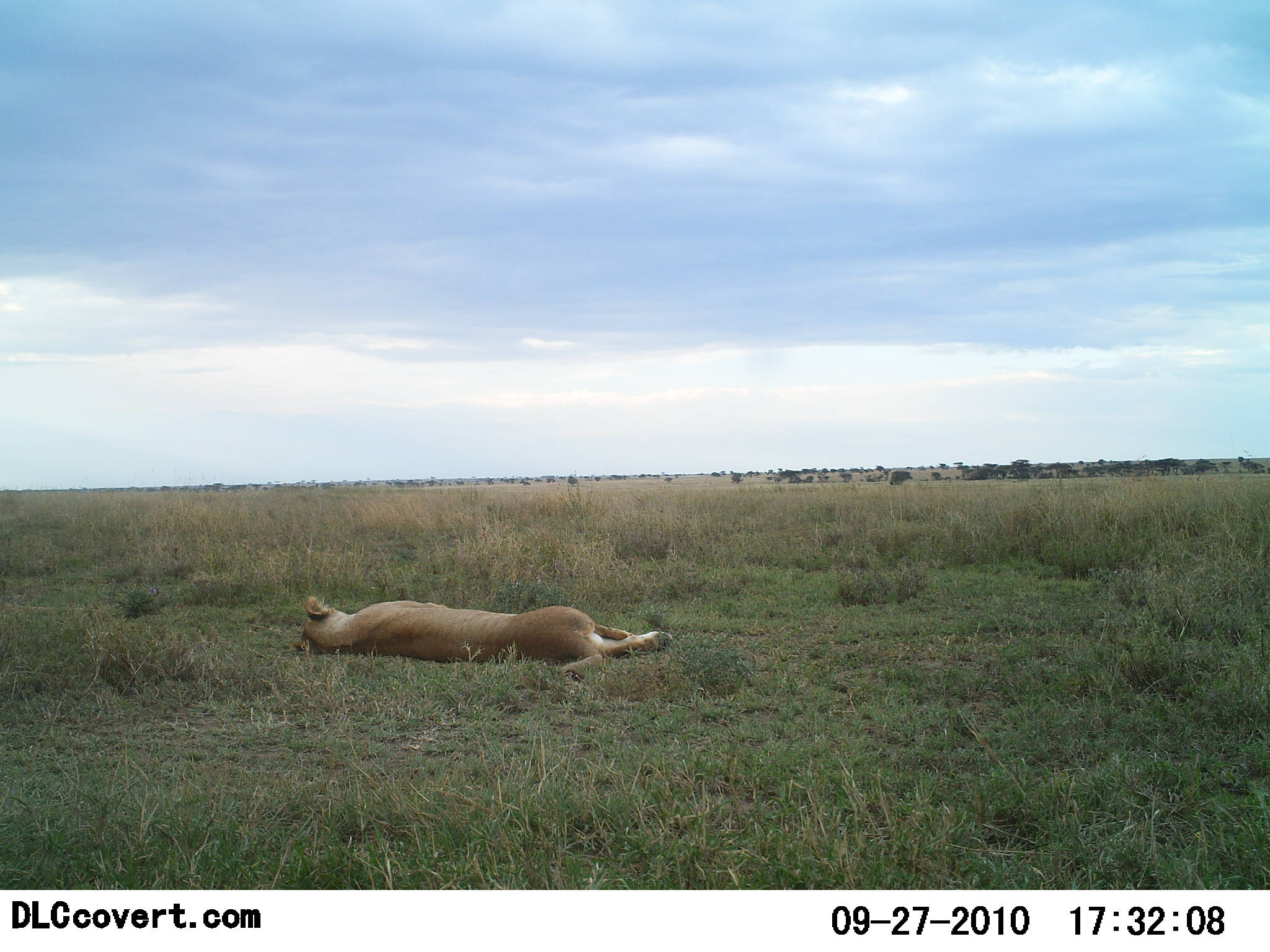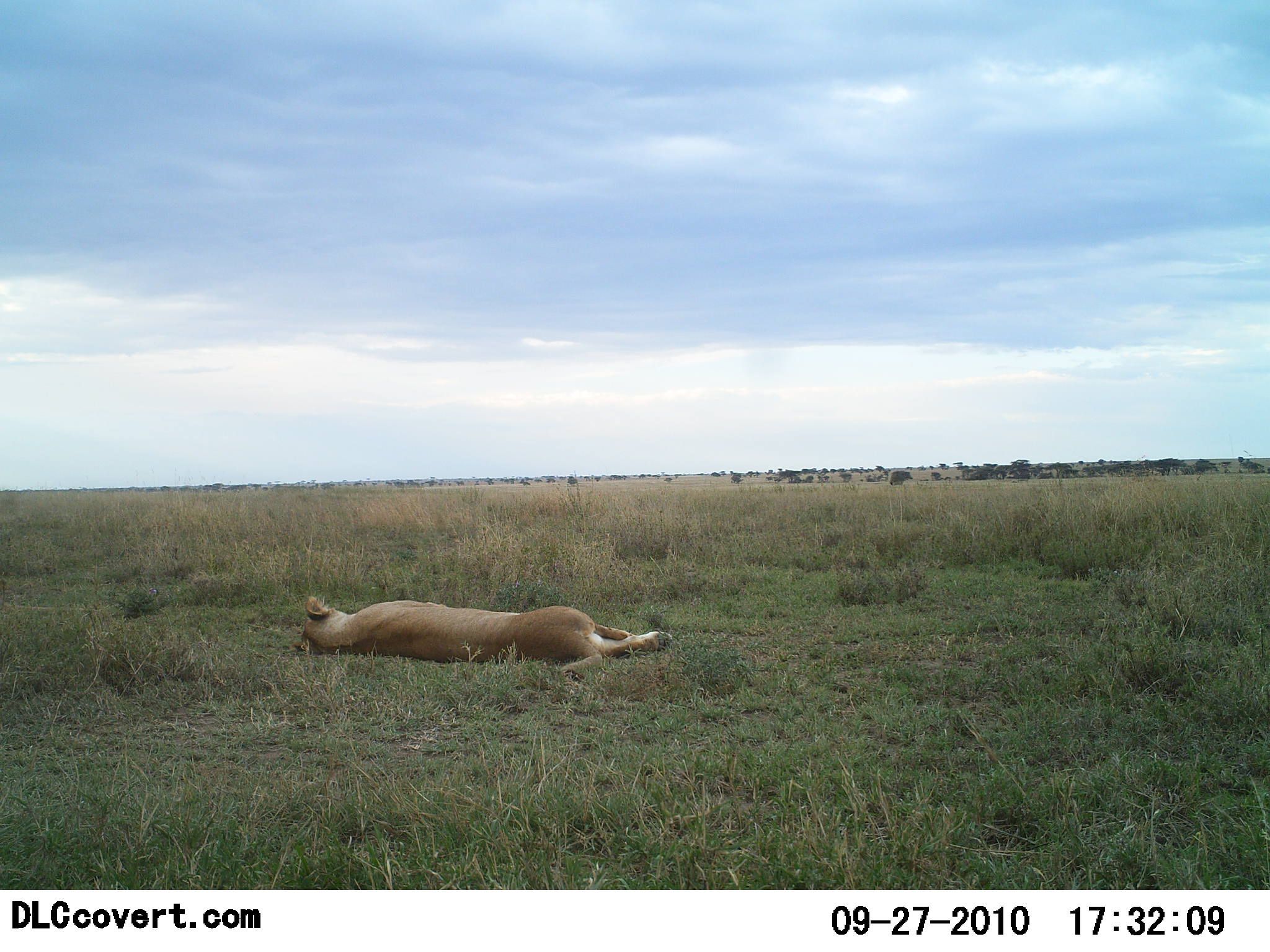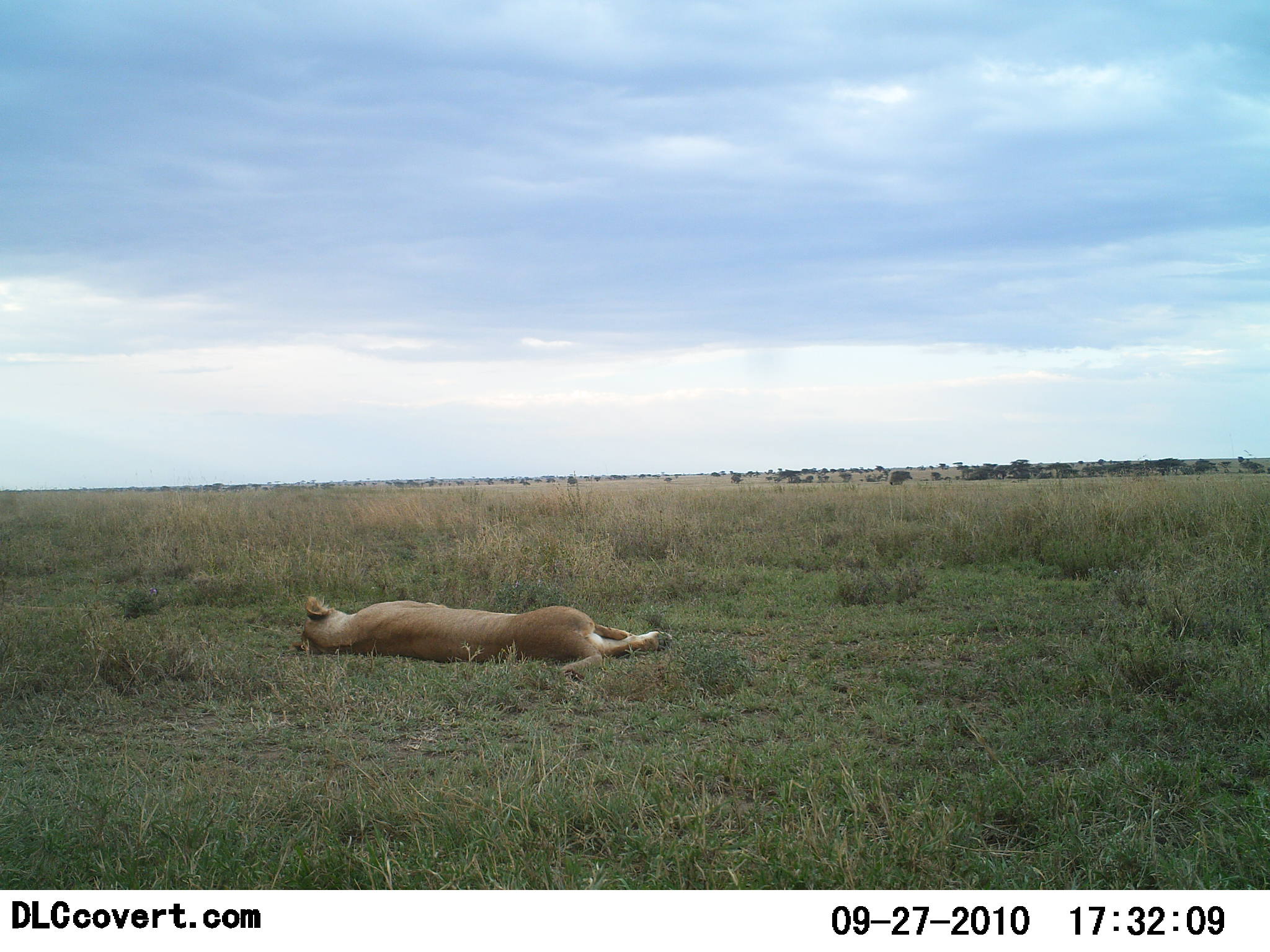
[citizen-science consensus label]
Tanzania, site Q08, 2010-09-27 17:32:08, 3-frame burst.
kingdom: Animalia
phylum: Chordata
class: Mammalia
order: Carnivora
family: Felidae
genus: Panthera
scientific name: Panthera leo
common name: lion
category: lionfemale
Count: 1.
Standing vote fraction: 0%.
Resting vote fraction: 100%.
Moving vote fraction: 0%.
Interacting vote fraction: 0%.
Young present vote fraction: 0%.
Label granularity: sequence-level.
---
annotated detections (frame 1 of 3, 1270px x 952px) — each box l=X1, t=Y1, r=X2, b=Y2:
animal: l=284, t=594, r=676, b=684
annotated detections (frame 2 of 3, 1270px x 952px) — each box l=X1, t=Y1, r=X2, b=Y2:
animal: l=291, t=594, r=675, b=684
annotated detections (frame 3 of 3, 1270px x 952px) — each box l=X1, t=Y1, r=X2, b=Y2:
animal: l=286, t=595, r=675, b=683